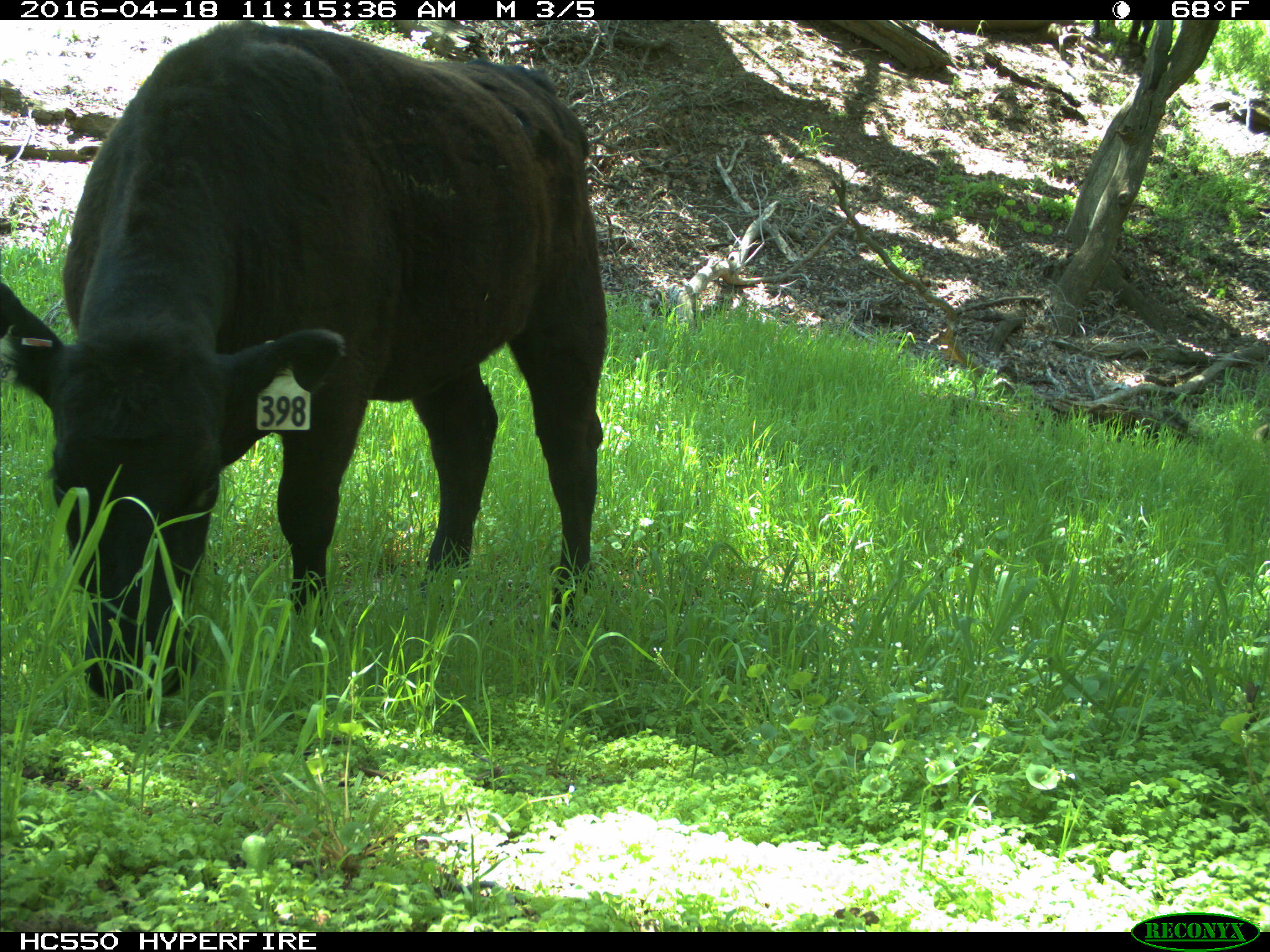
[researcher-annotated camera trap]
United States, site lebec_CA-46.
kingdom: Animalia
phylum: Chordata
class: Mammalia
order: Artiodactyla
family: Bovidae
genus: Bos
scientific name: Bos taurus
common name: domestic cow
Bos taurus (domestic cow).